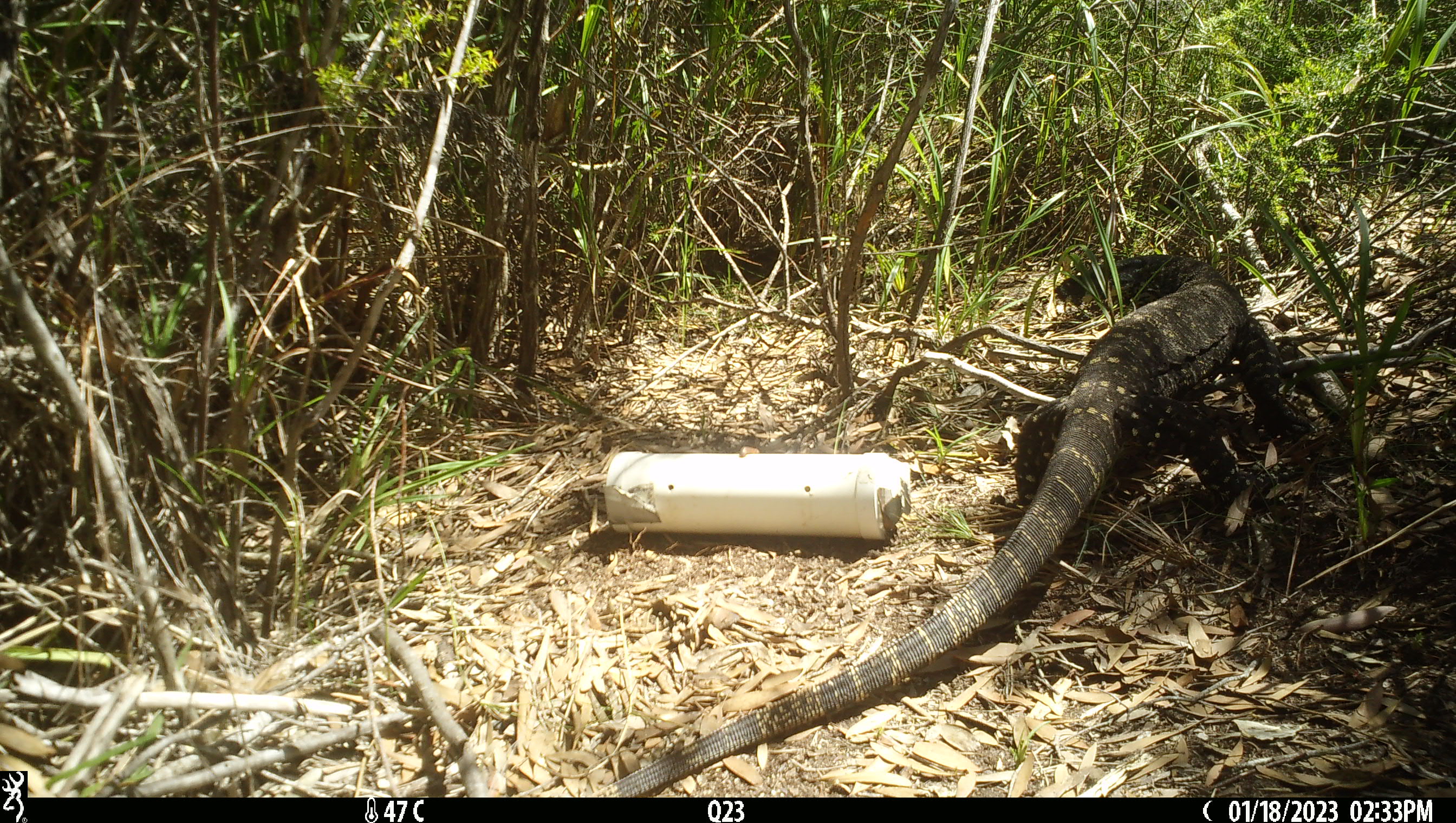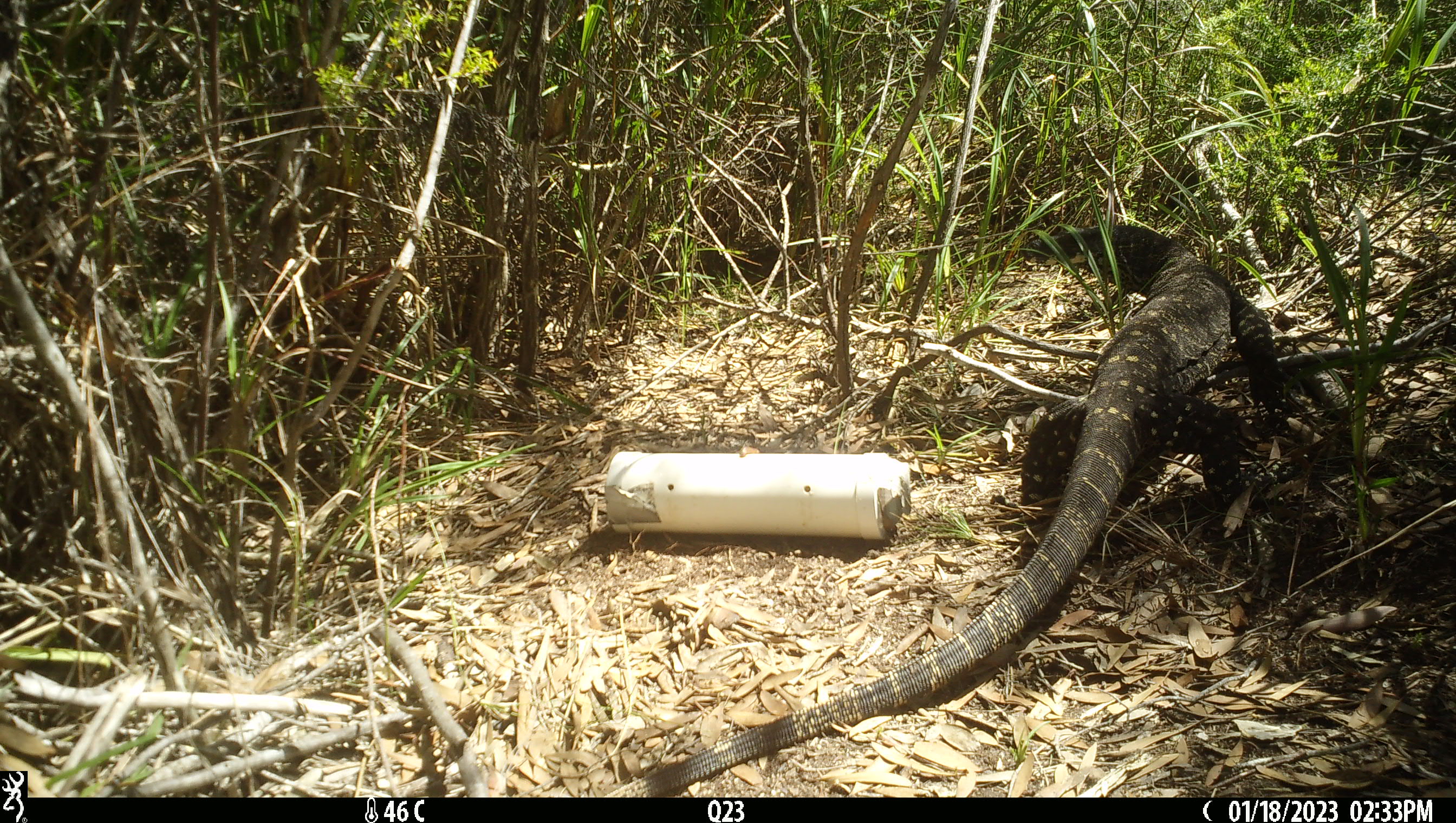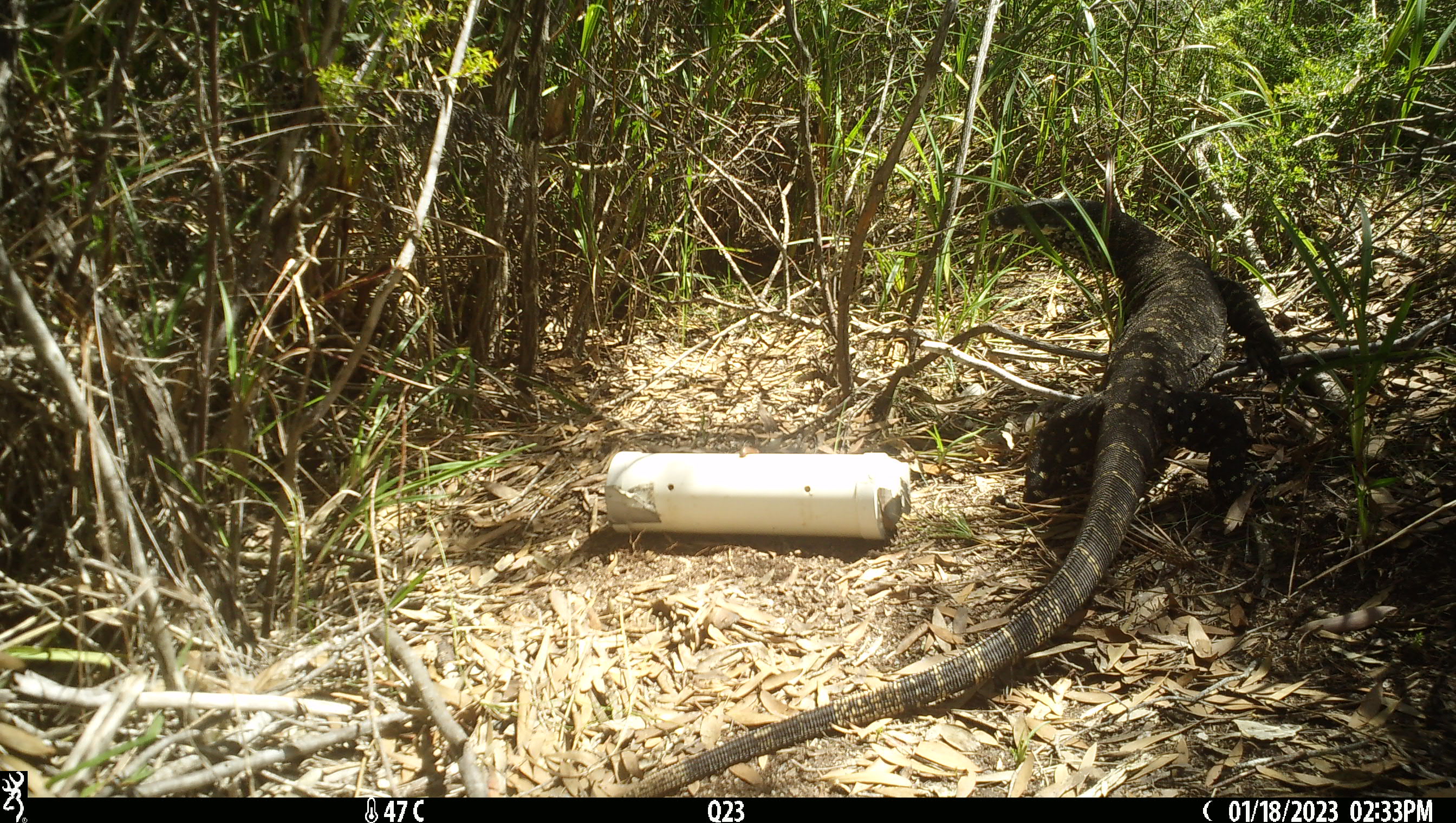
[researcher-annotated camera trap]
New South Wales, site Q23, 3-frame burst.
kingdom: Animalia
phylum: Chordata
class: Reptilia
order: Squamata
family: Varanidae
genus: Varanus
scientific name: Varanus varius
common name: lace monitor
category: goanna